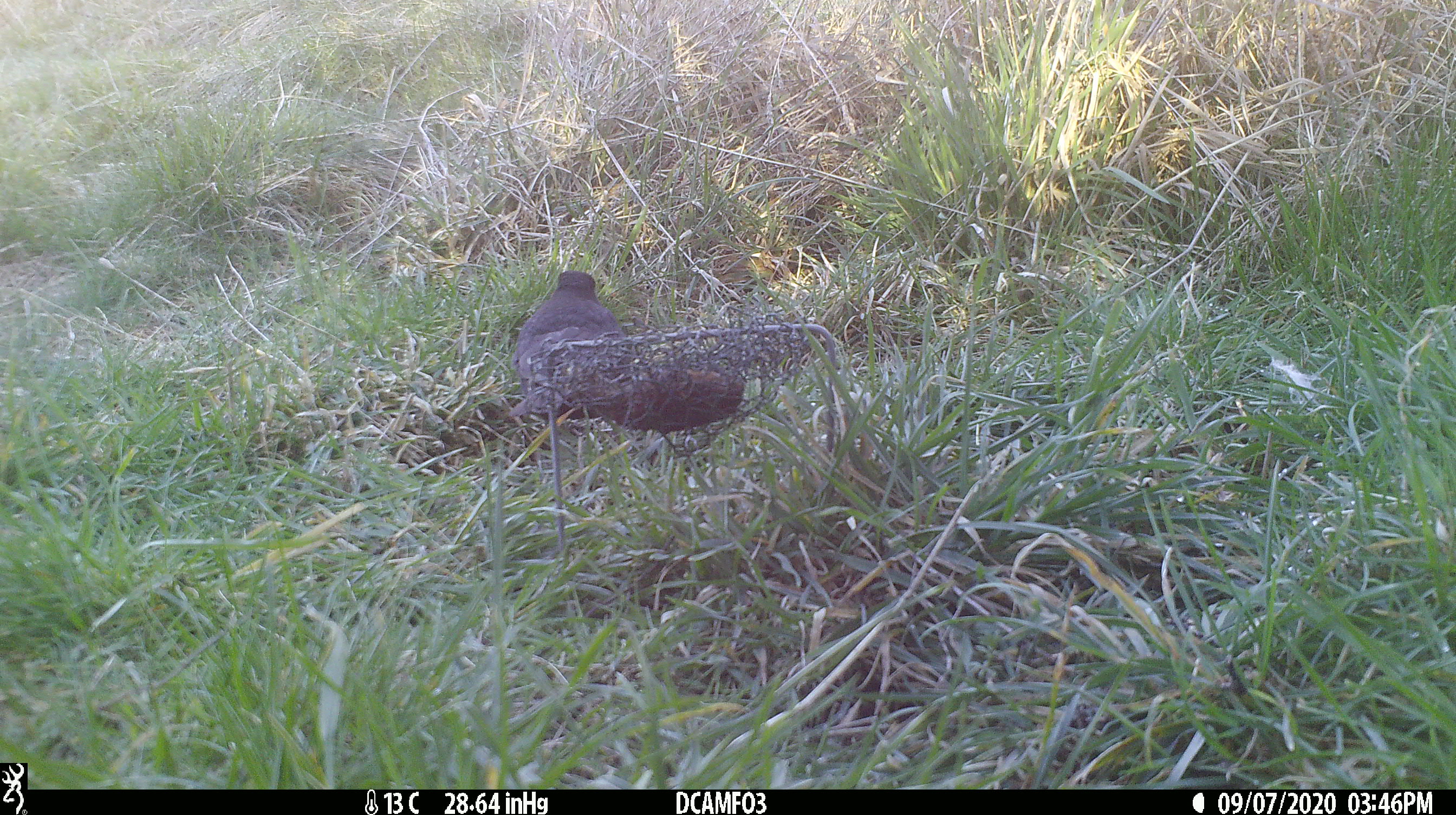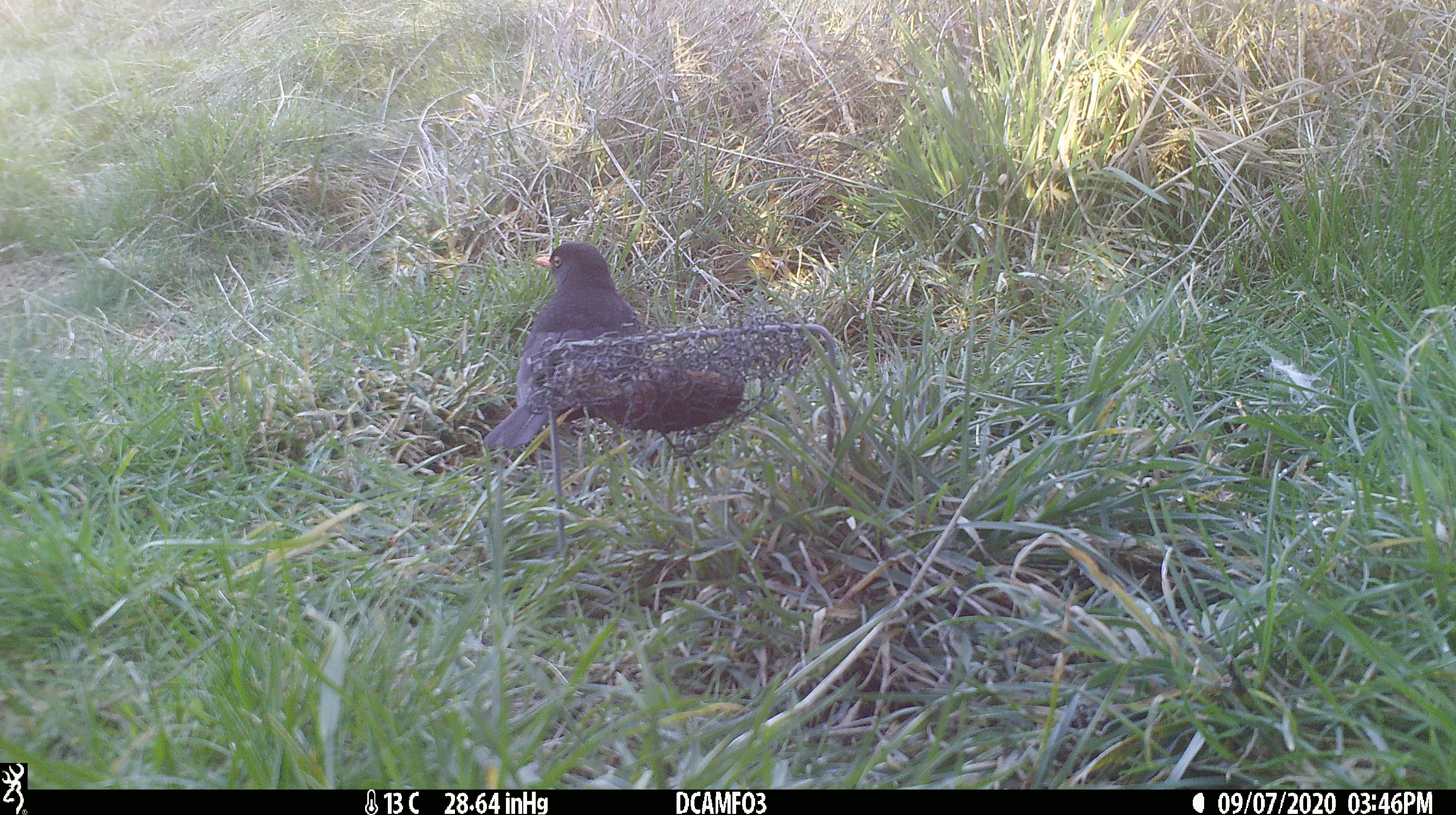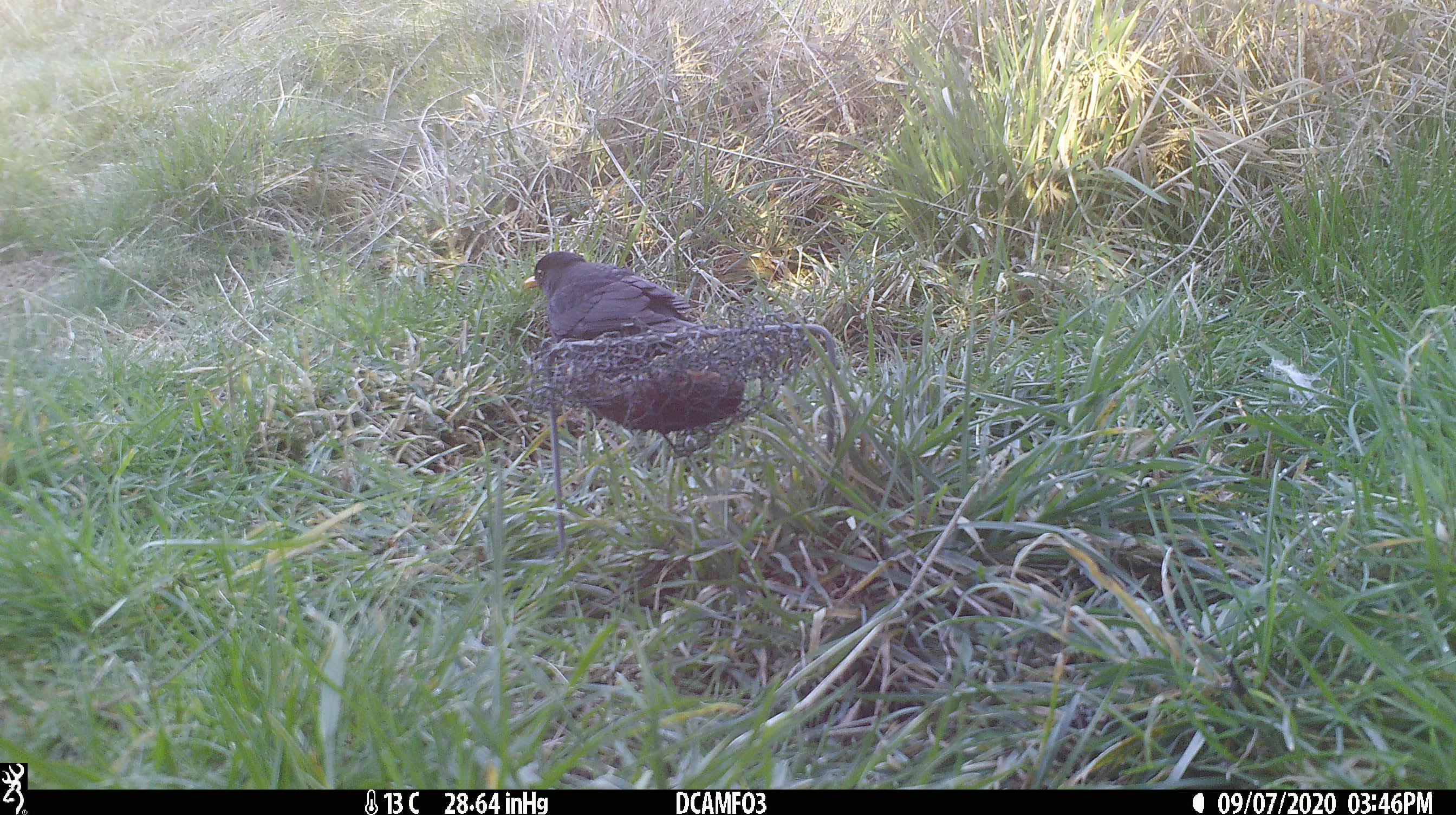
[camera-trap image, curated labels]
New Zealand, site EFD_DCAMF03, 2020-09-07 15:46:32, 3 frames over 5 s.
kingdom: Animalia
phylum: Chordata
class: Aves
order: Passeriformes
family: Turdidae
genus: Turdus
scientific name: Turdus merula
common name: eurasian blackbird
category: blackbird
Blackbird (eurasian blackbird) (Turdus merula).